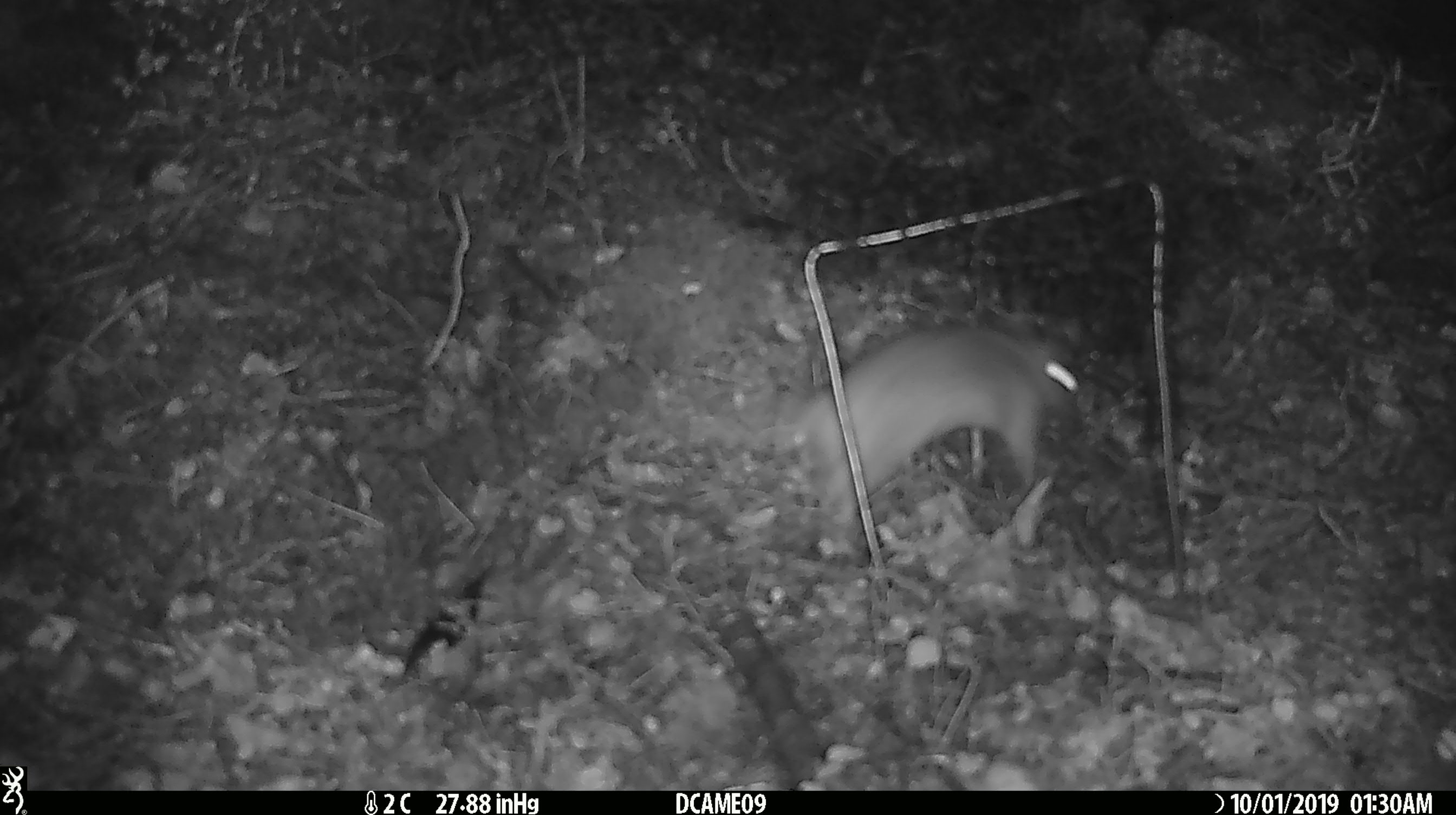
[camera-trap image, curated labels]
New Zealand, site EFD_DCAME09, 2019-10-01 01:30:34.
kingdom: Animalia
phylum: Chordata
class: Mammalia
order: Rodentia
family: Muridae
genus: Rattus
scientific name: Rattus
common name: rat